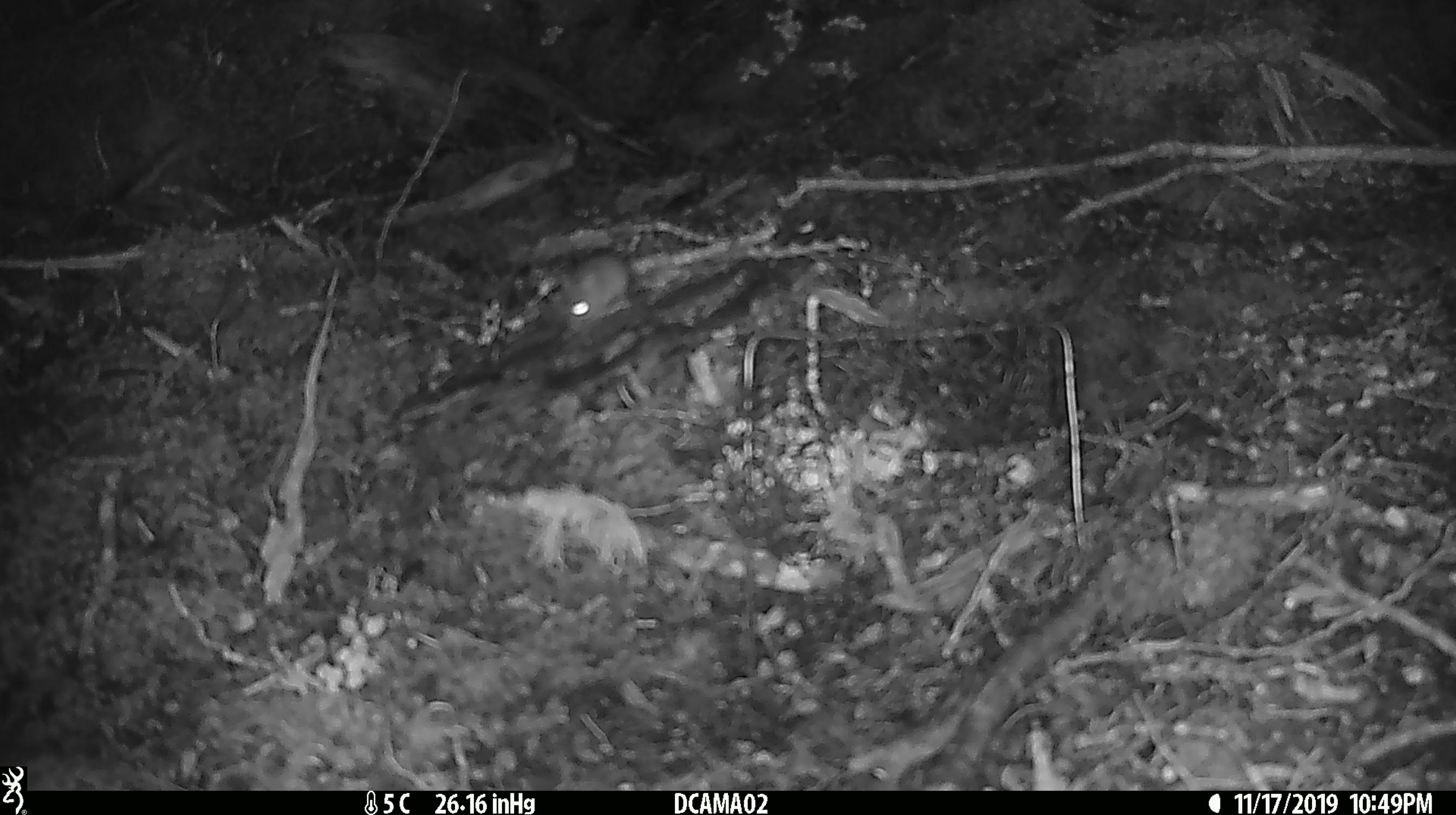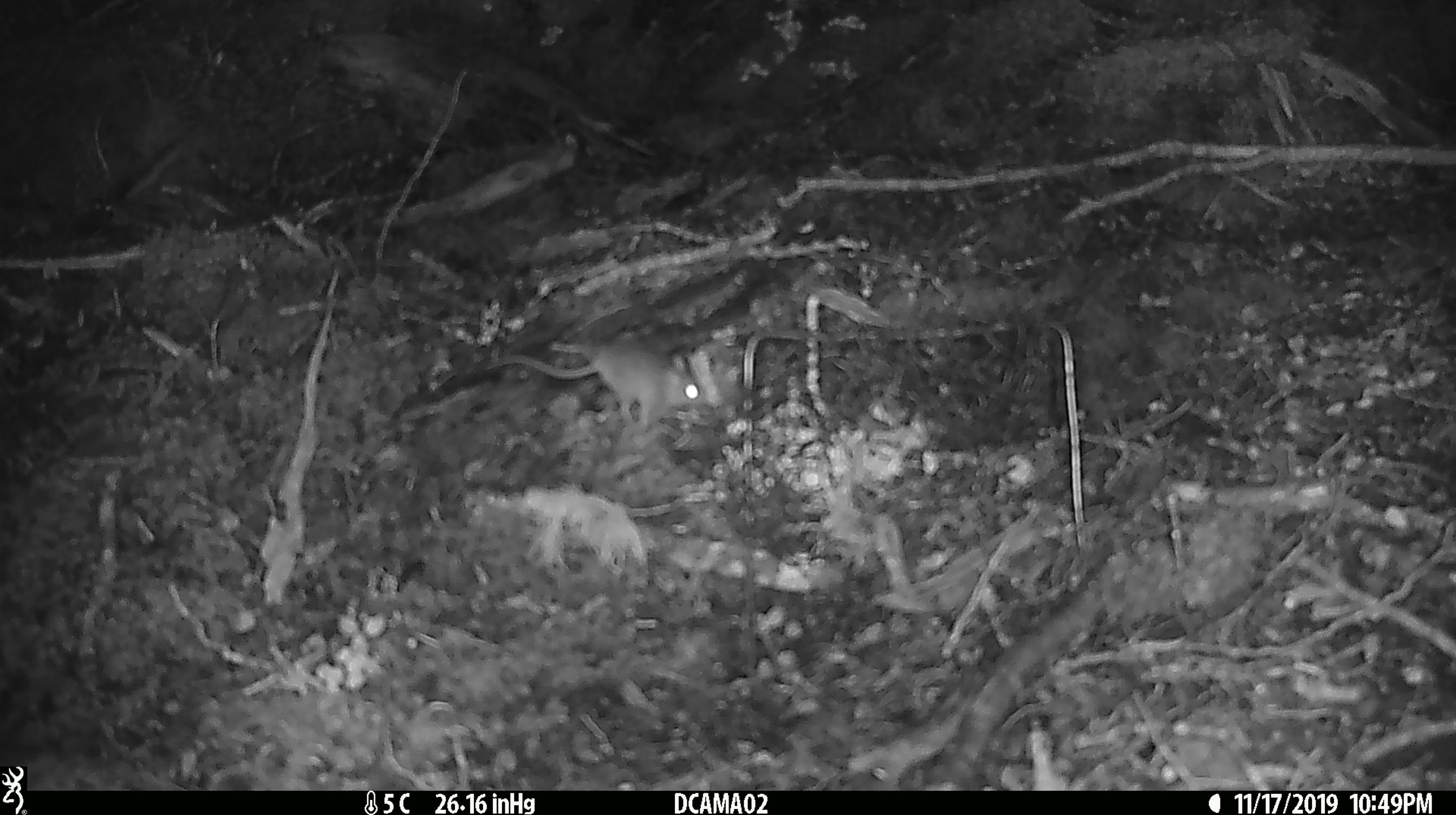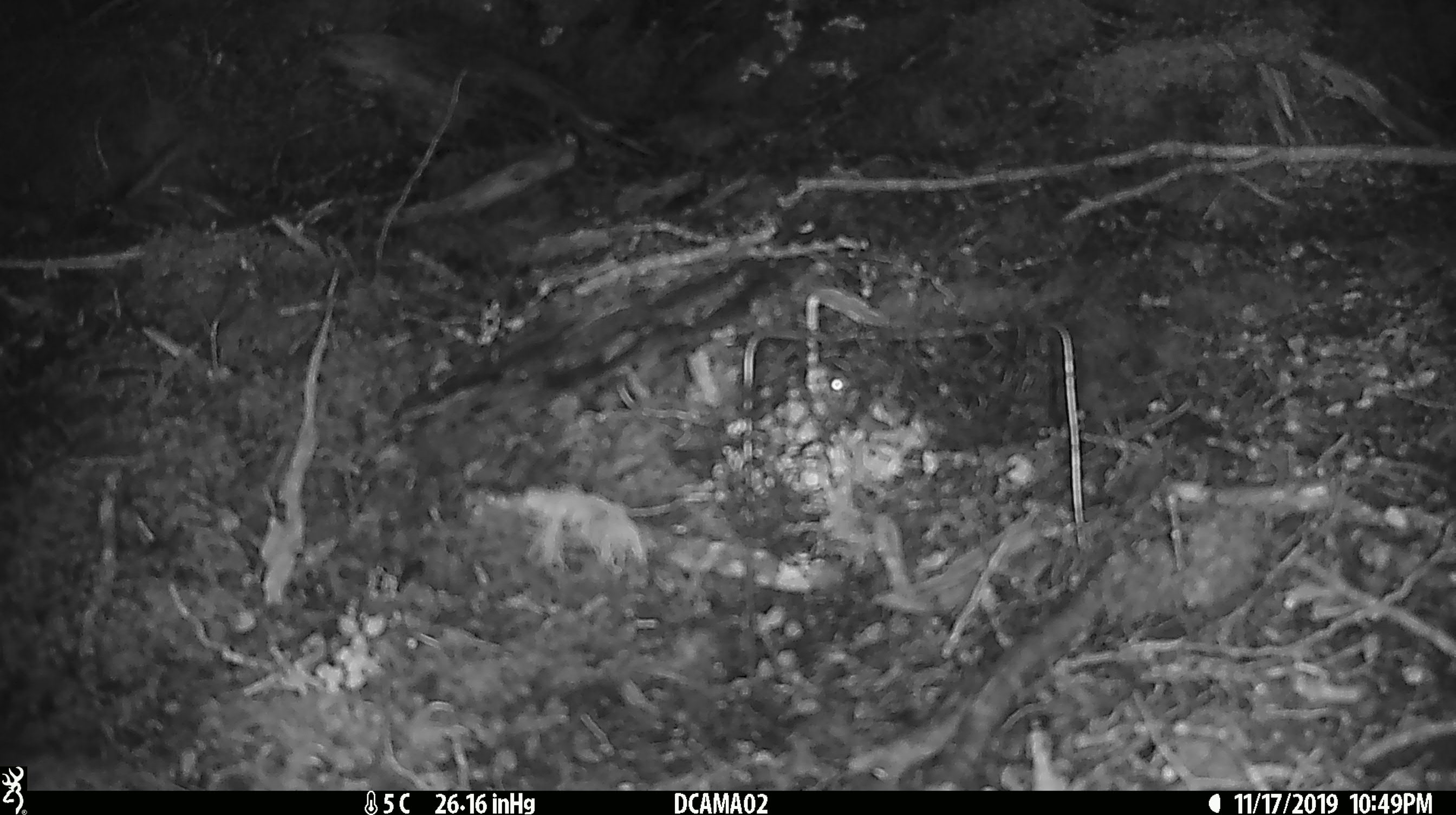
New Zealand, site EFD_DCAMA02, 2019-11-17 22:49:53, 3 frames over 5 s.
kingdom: Animalia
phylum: Chordata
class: Mammalia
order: Rodentia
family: Muridae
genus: Mus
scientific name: Mus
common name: mouse